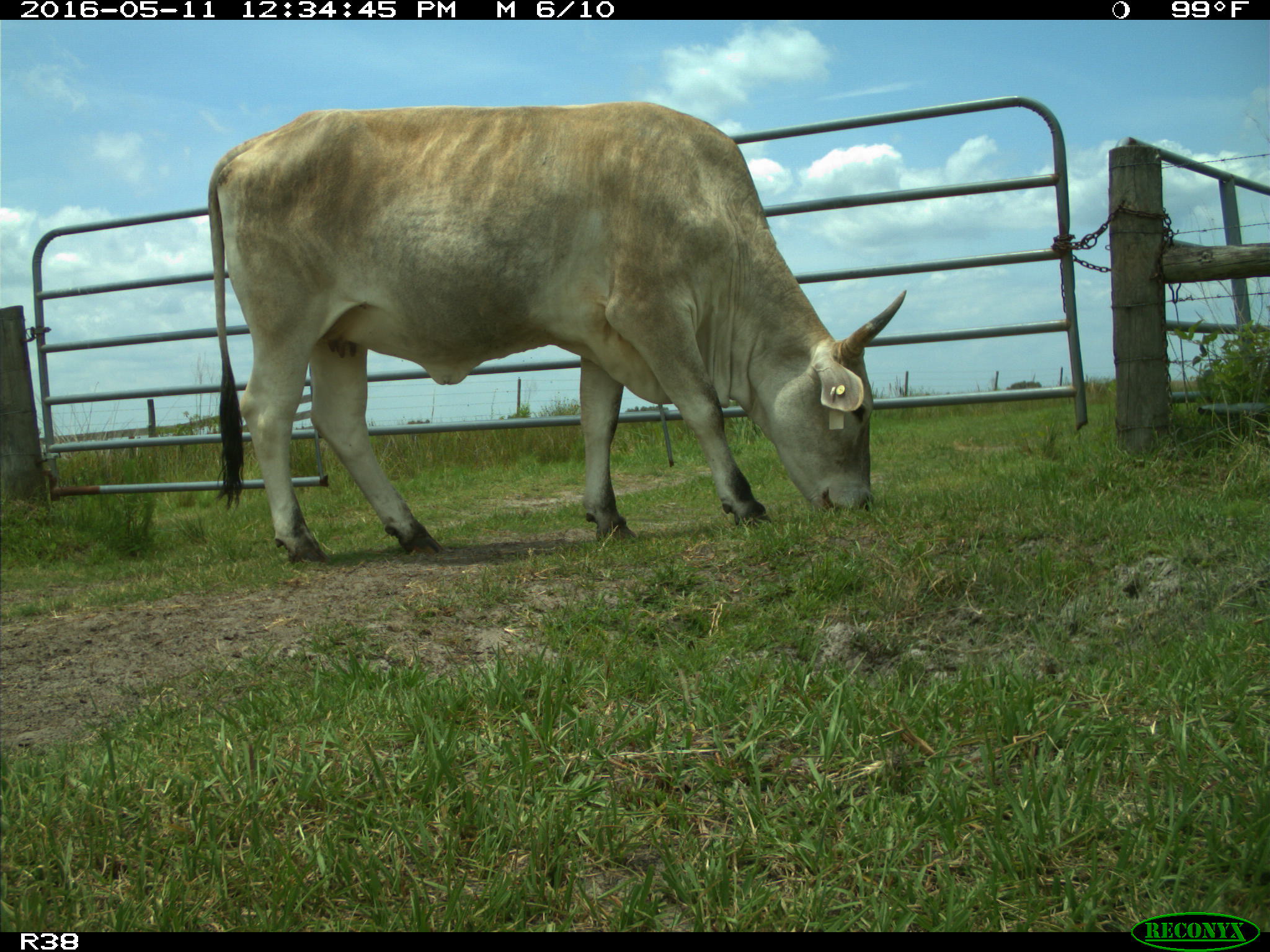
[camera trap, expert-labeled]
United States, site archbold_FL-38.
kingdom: Animalia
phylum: Chordata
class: Mammalia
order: Artiodactyla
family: Bovidae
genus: Bos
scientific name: Bos taurus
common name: domestic cow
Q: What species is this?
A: Bos taurus (domestic cow).